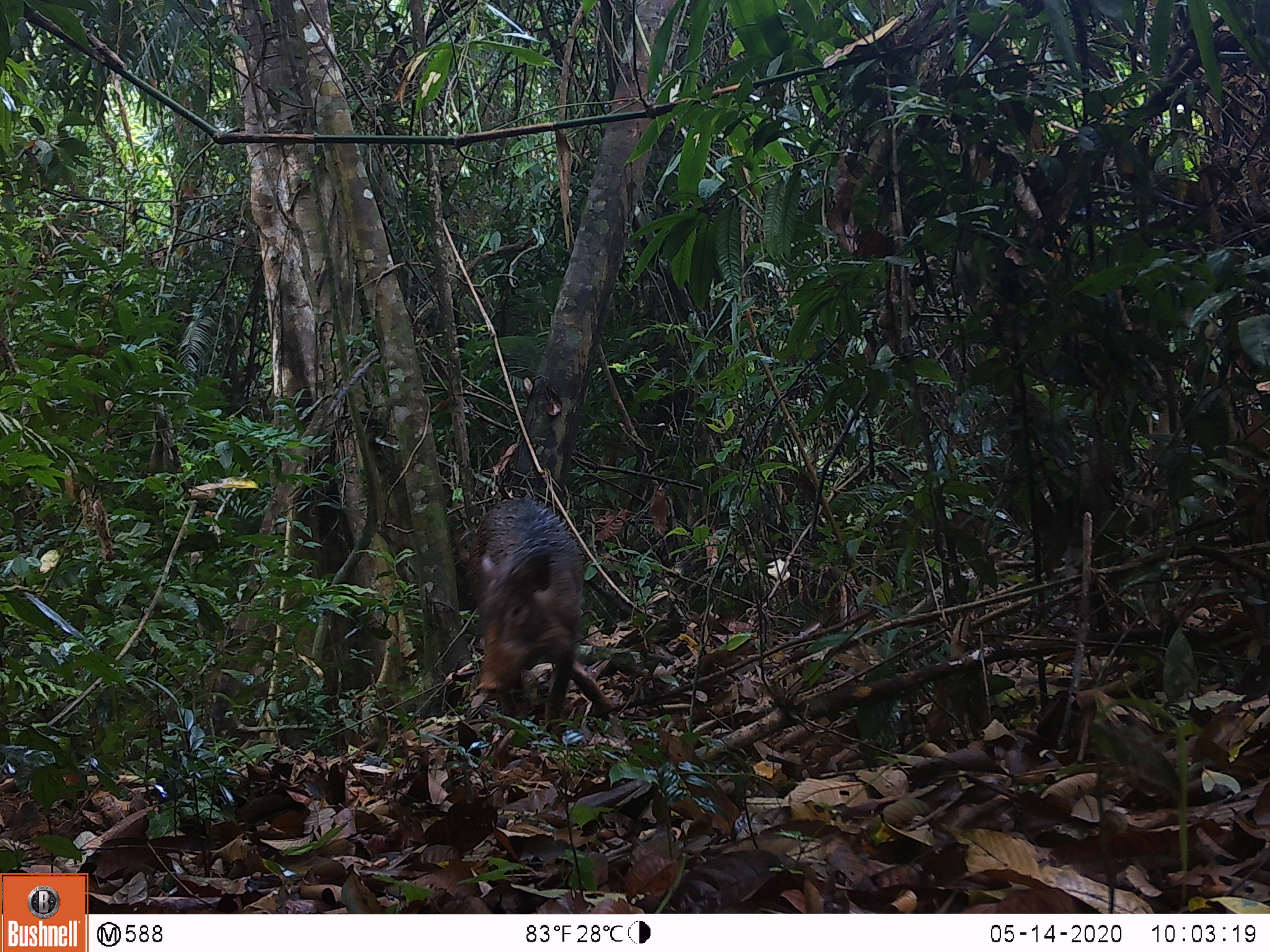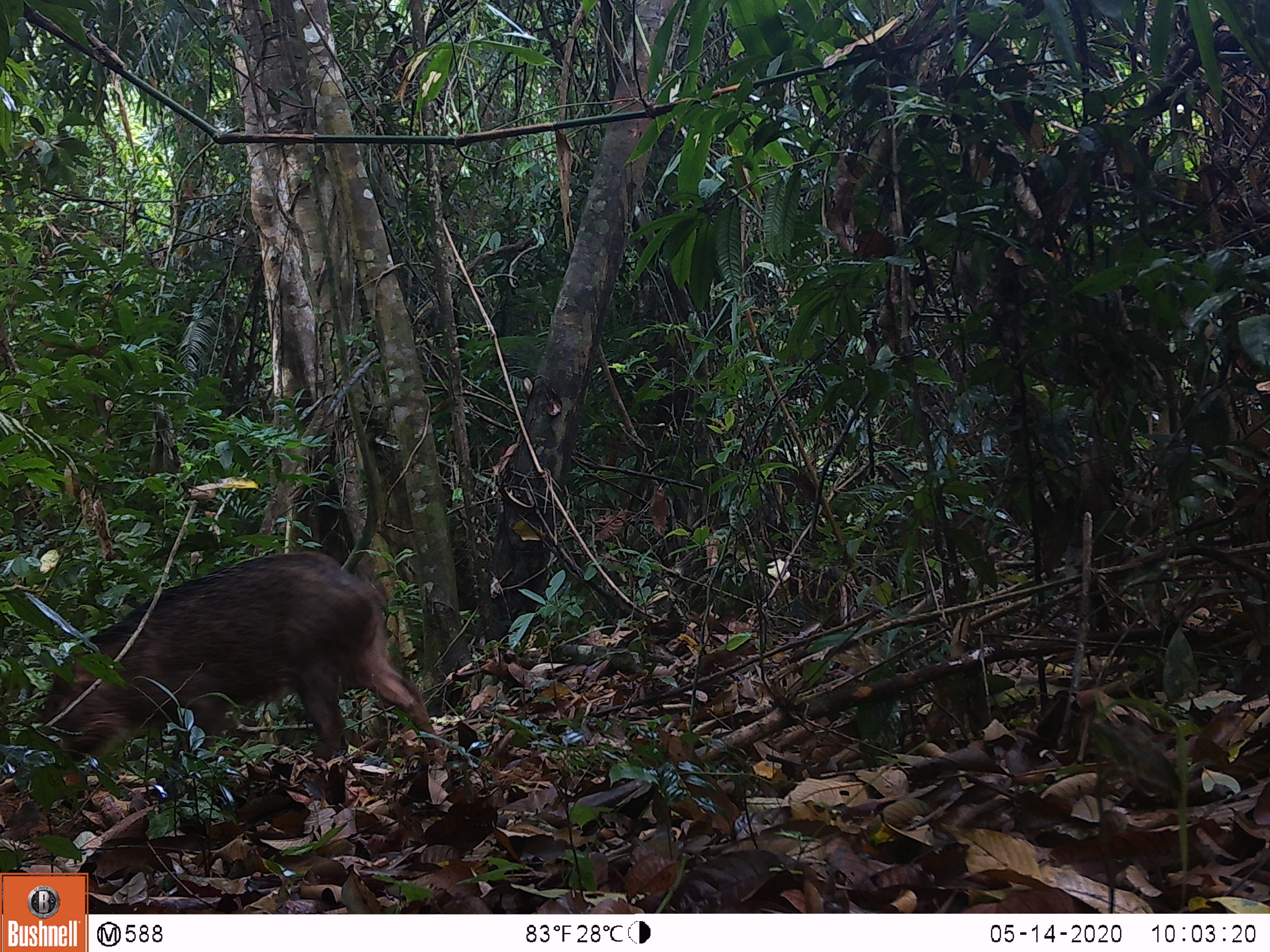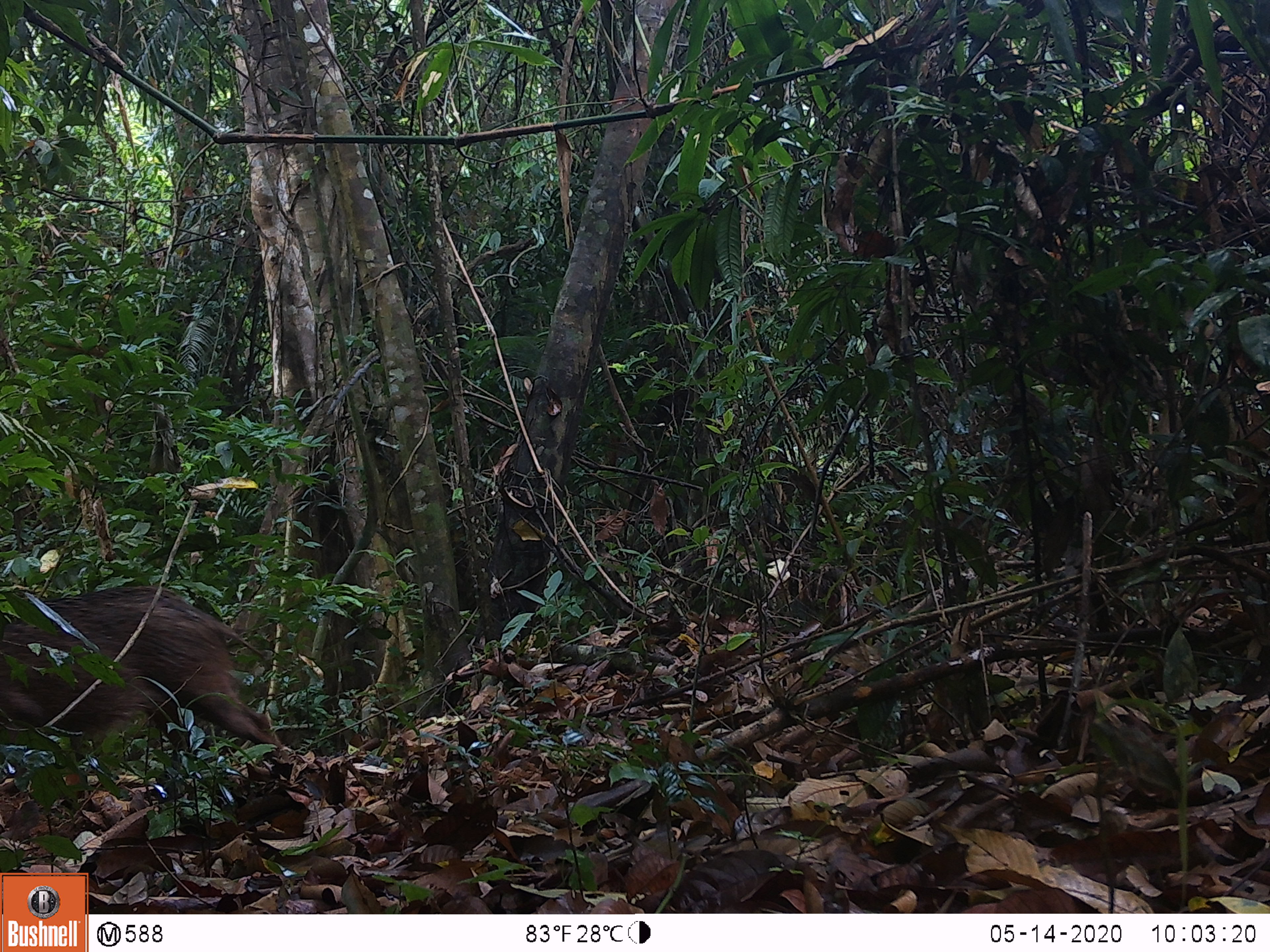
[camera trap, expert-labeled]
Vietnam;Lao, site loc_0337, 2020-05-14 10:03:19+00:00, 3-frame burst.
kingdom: Animalia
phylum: Chordata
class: Mammalia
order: Artiodactyla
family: Suidae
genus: Sus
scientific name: Sus scrofa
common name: eurasian wild pig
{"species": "eurasian wild pig (Sus scrofa)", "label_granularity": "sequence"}